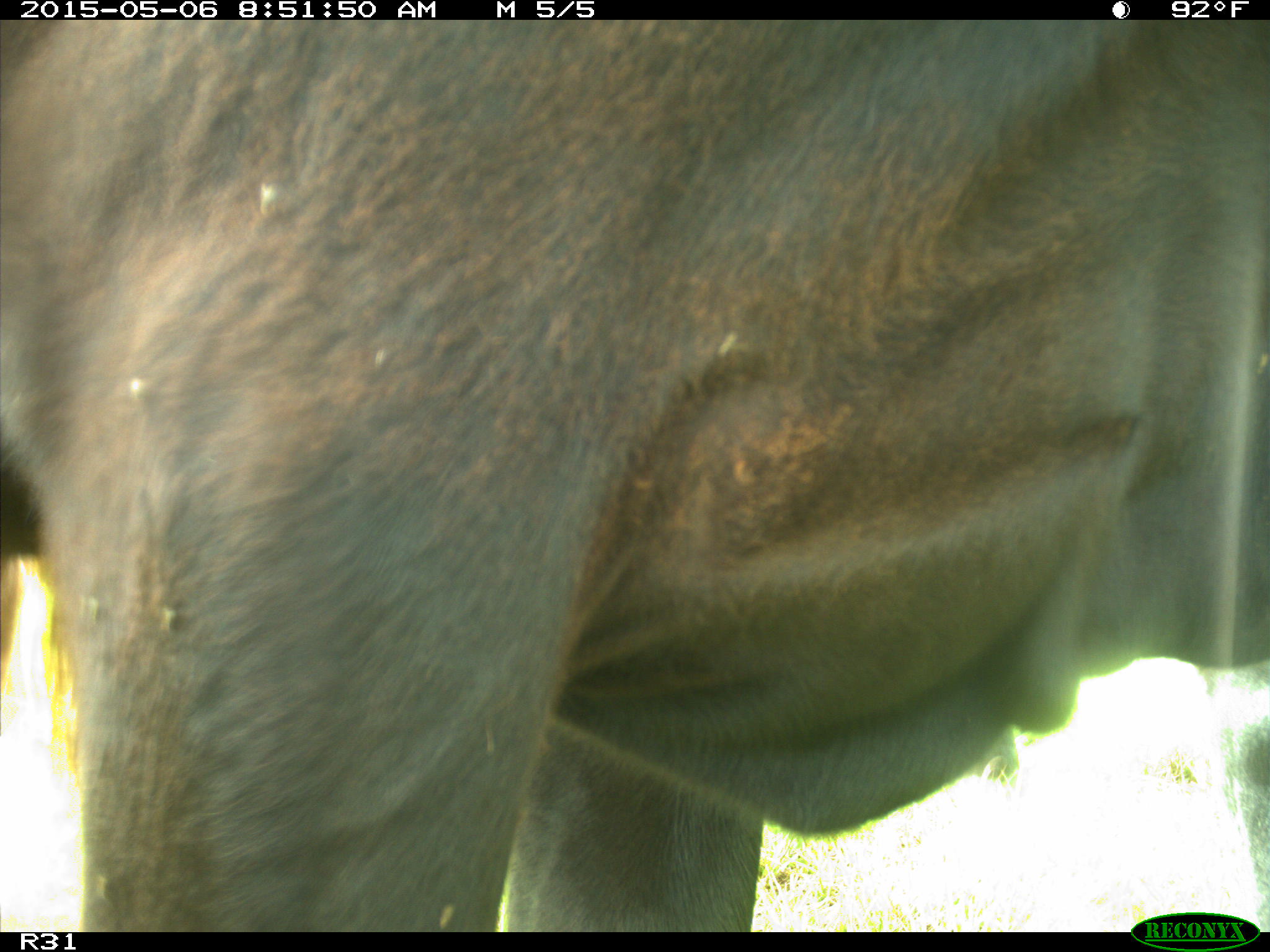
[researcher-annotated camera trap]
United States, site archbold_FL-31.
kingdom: Animalia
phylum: Chordata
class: Mammalia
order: Artiodactyla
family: Bovidae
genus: Bos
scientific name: Bos taurus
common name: domestic cow